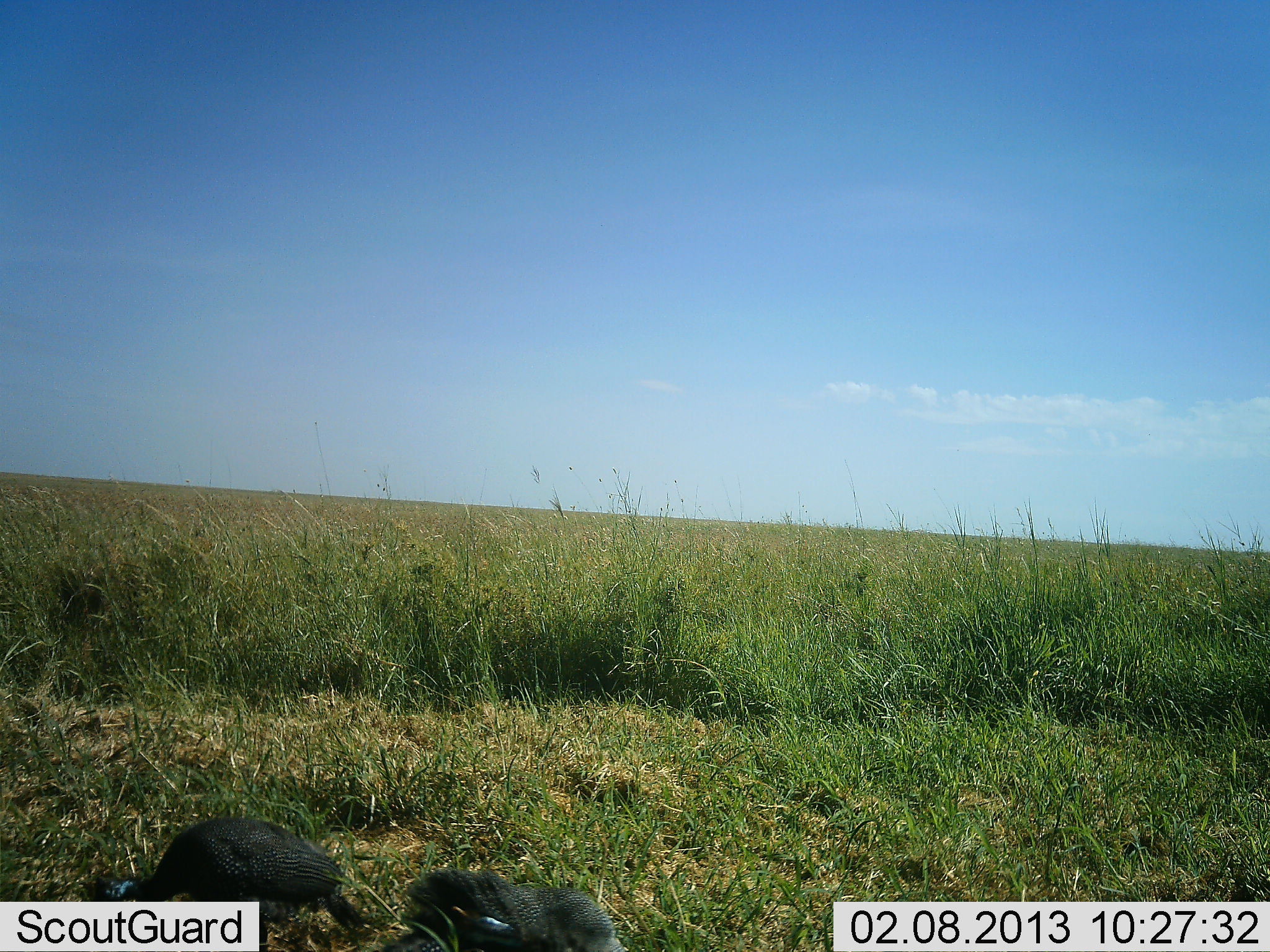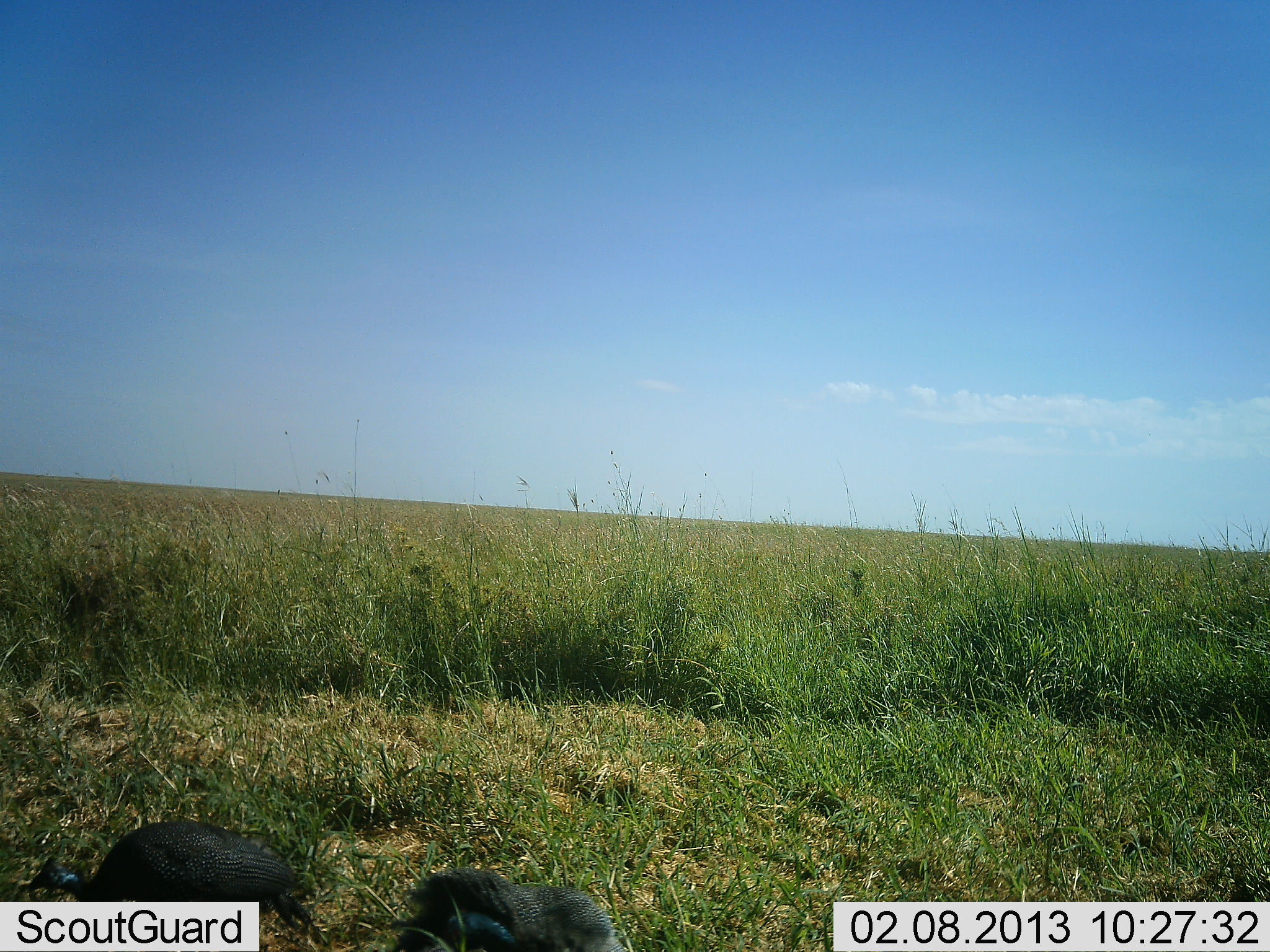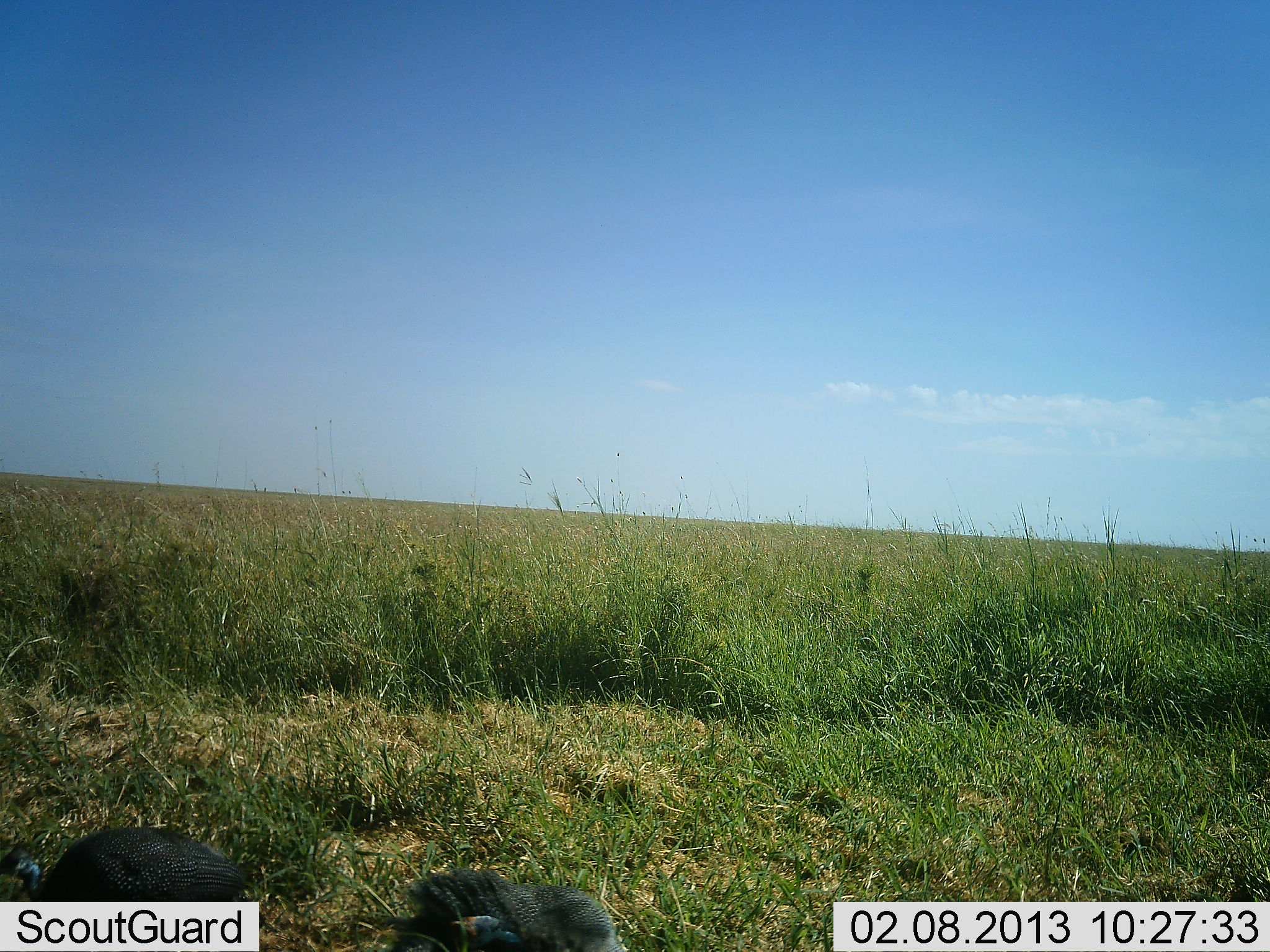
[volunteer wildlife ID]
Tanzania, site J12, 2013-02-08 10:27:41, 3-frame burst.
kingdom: Animalia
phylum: Chordata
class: Aves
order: Galliformes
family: Numididae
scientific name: Numididae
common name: guinea fowl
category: guineafowl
Guineafowl (guinea fowl) (Numididae), count 2. Behavior (volunteer vote fractions): standing 15%, resting 3%, moving 55%, interacting 0%. Young present (vote fraction): 0%. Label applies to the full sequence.